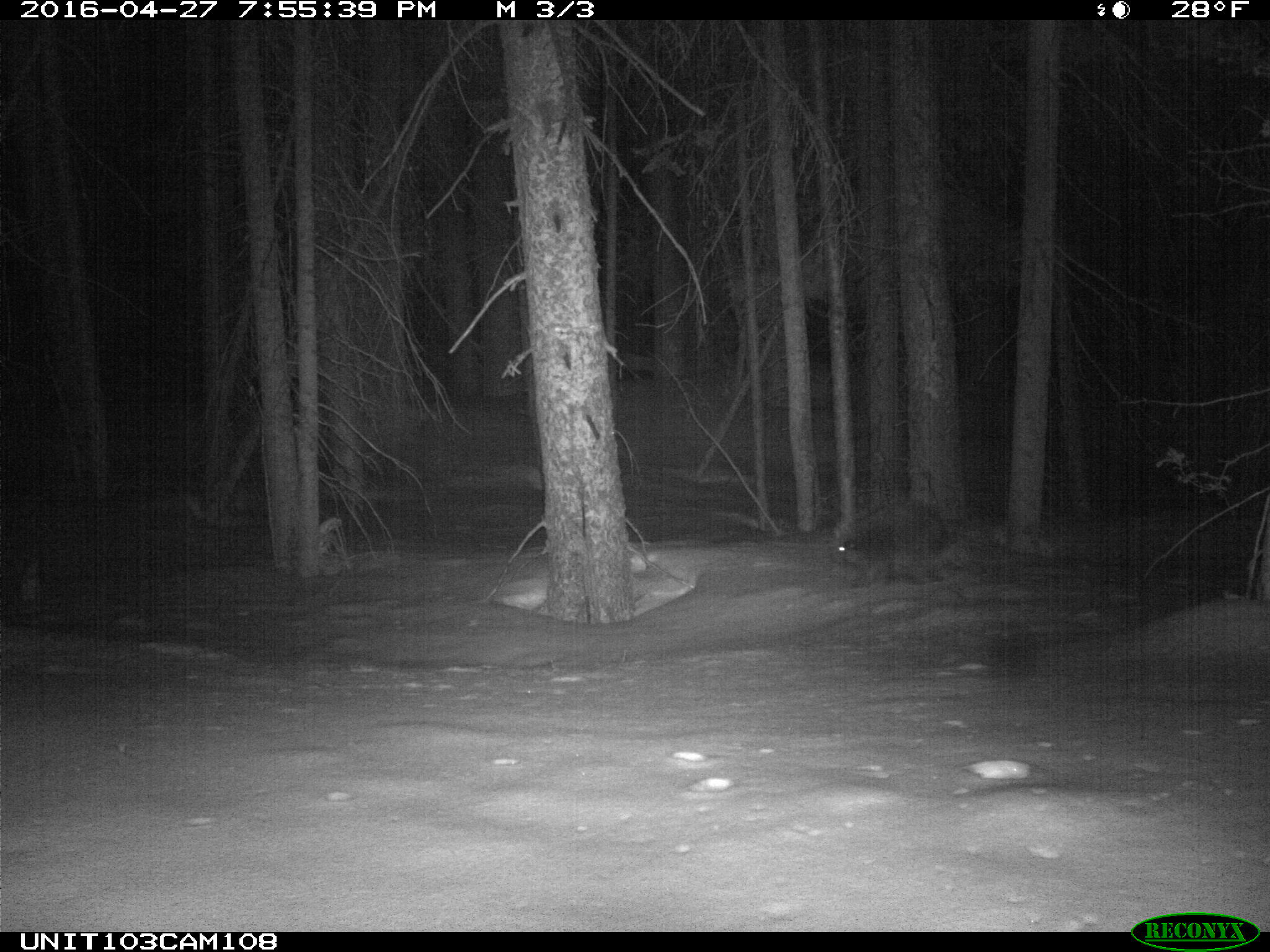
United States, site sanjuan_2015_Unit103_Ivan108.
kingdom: Animalia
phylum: Chordata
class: Mammalia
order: Rodentia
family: Erethizontidae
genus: Erethizon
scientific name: Erethizon dorsatum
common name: north american porcupine